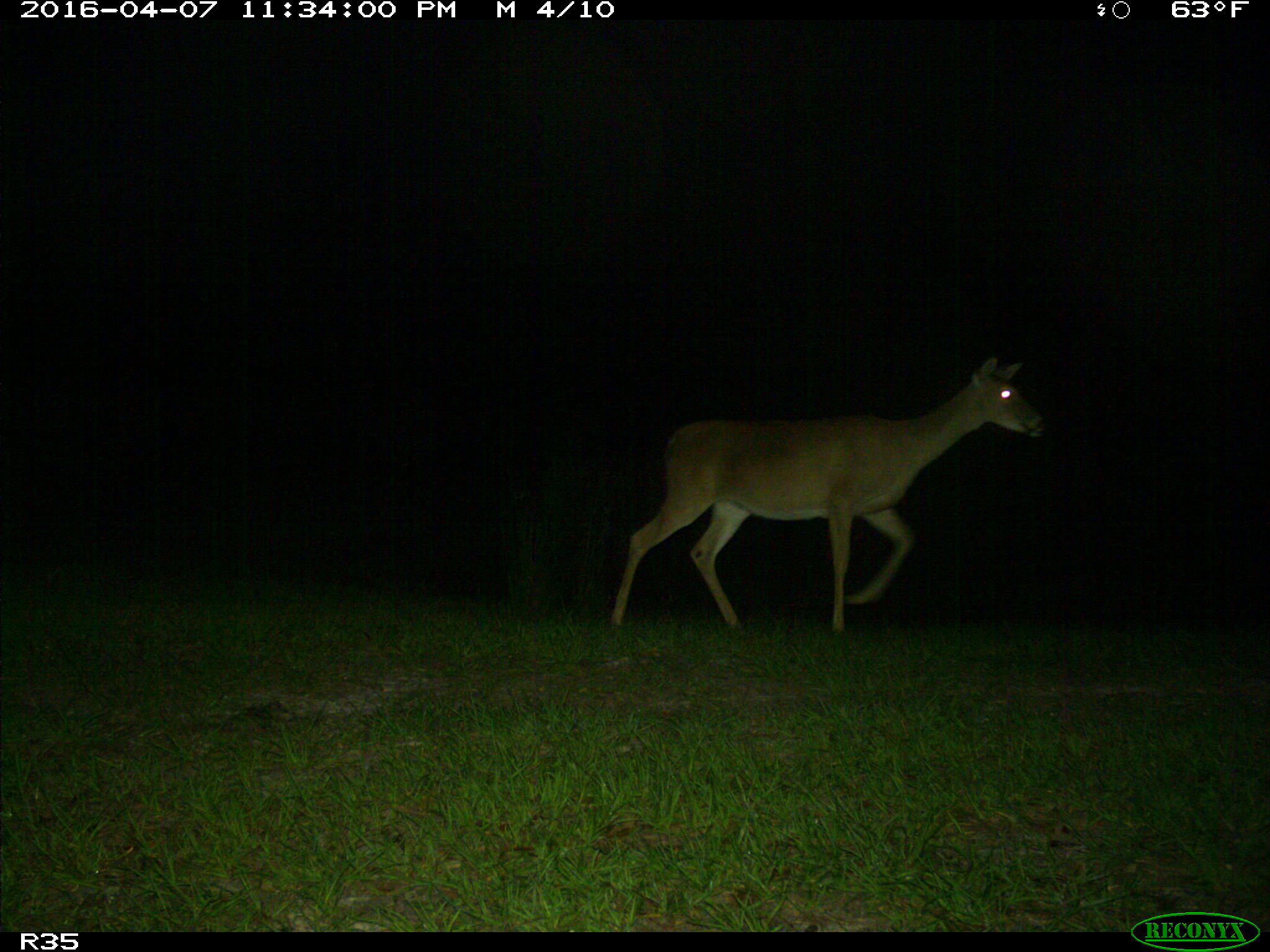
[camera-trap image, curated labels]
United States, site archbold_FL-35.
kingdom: Animalia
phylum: Chordata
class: Mammalia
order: Artiodactyla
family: Cervidae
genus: Odocoileus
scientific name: Odocoileus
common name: deer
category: unidentified deer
Unidentified deer (deer) (Odocoileus).